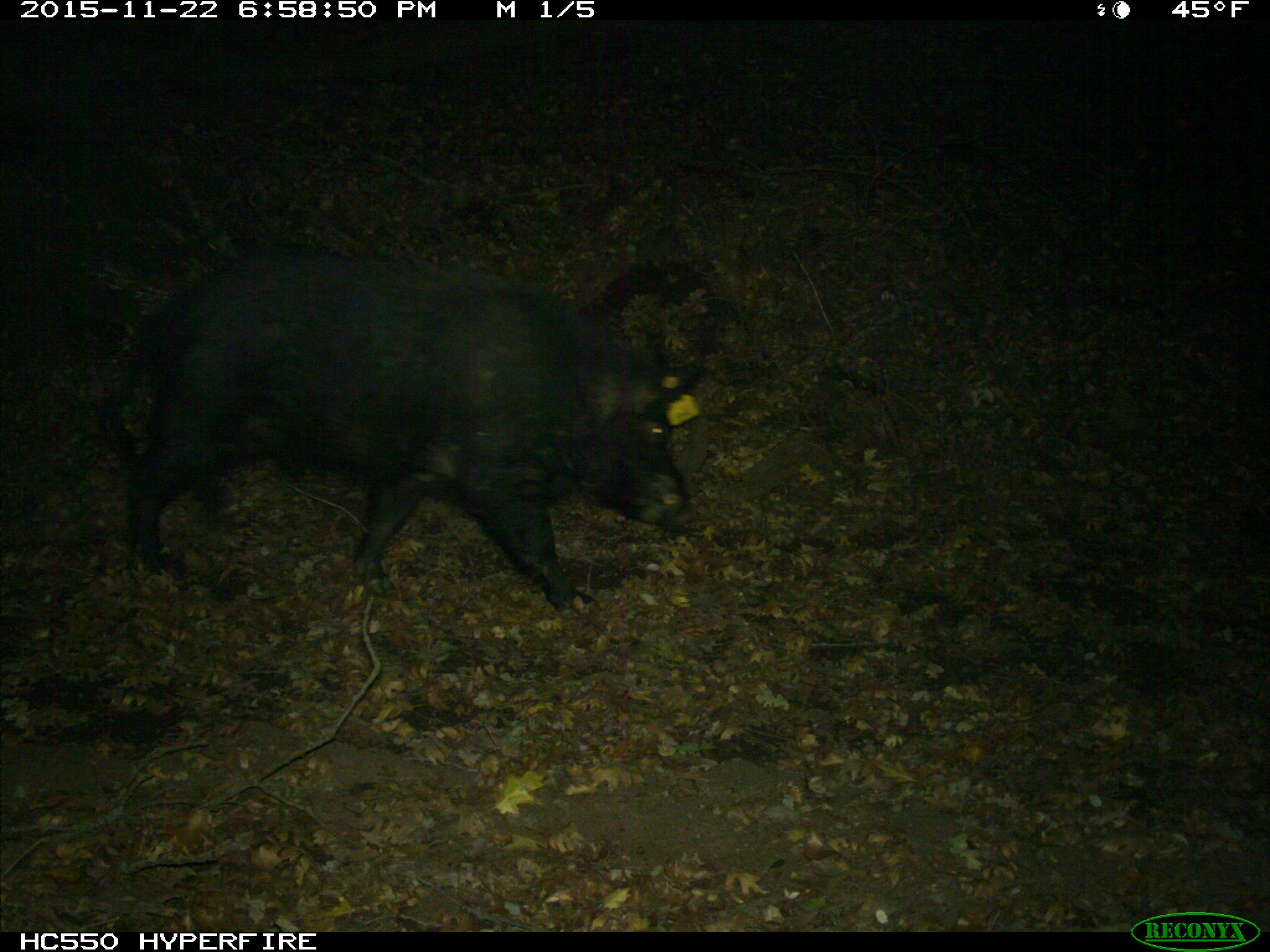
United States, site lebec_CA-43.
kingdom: Animalia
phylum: Chordata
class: Mammalia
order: Artiodactyla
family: Suidae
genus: Sus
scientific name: Sus scrofa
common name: wild boar